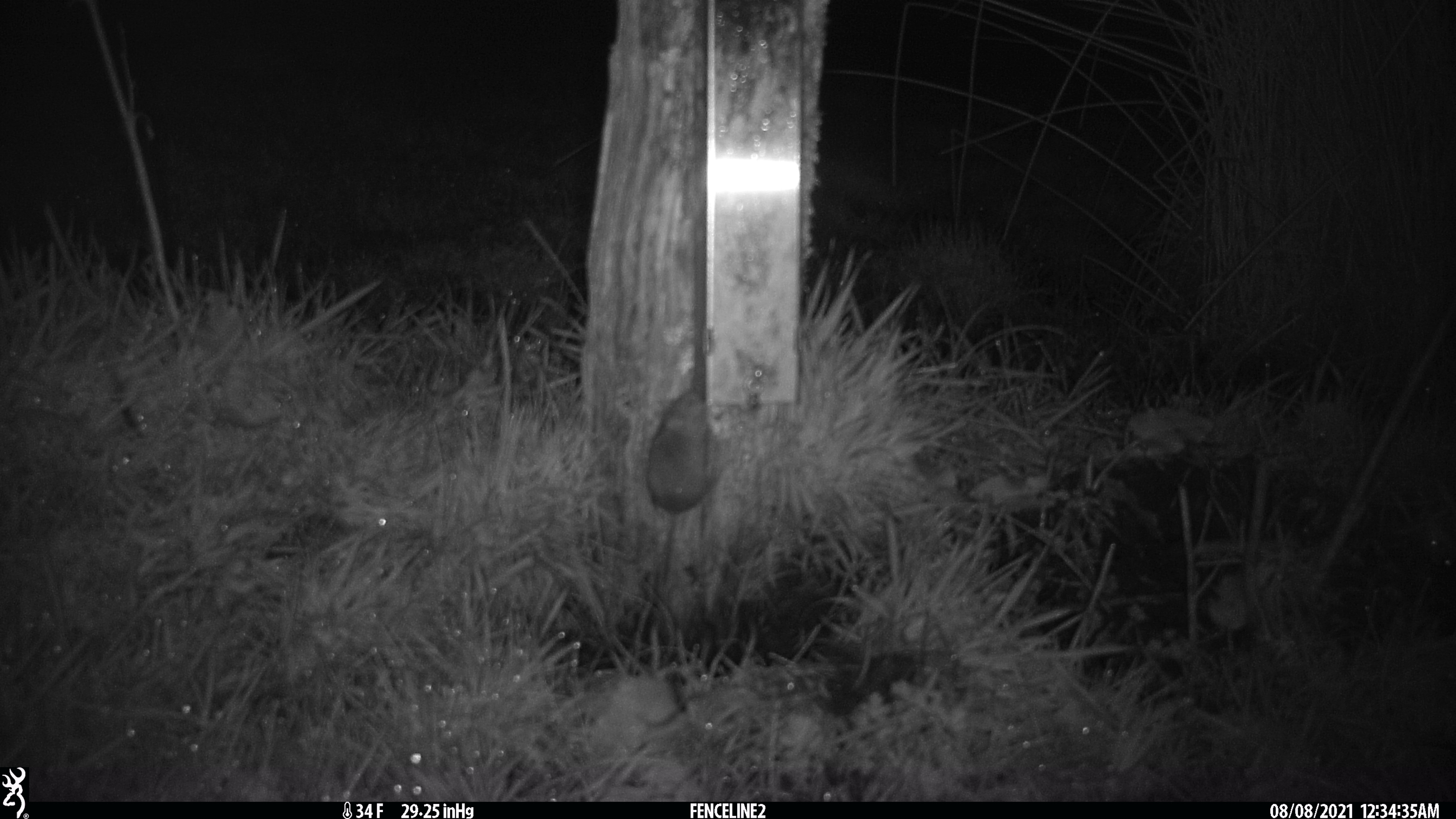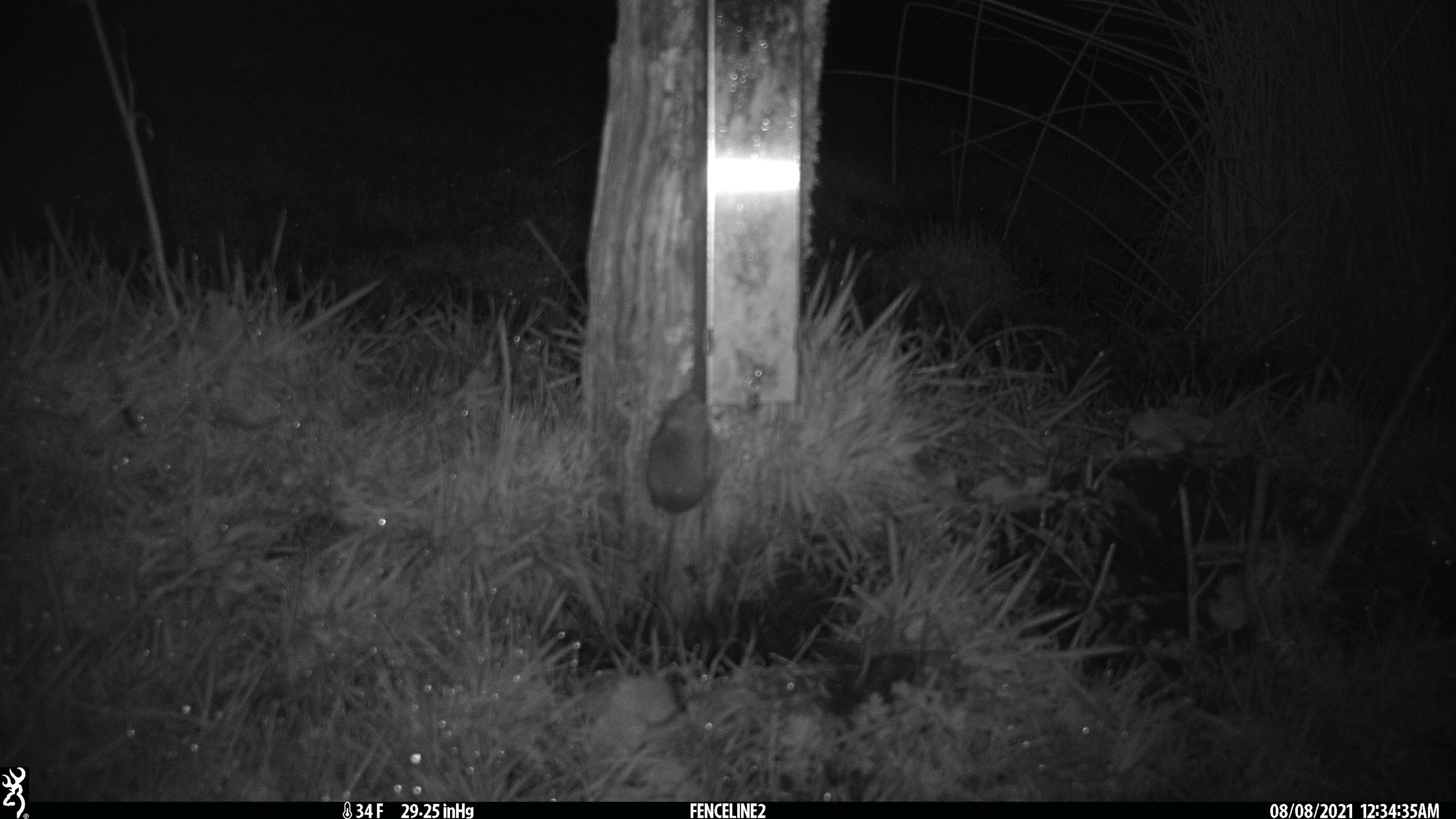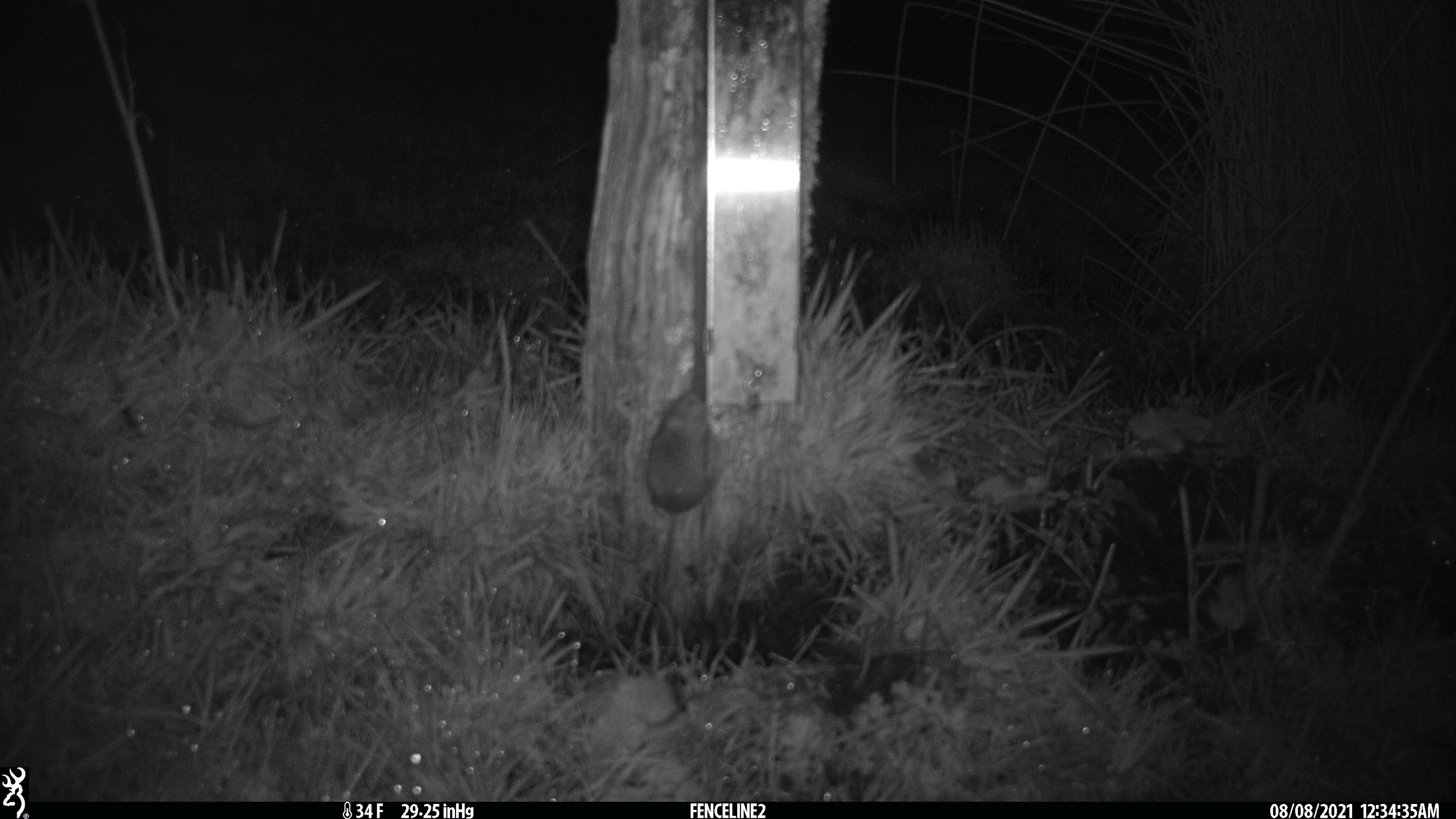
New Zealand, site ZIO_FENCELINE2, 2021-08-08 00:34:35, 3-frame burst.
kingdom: Animalia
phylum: Chordata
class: Mammalia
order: Rodentia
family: Muridae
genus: Mus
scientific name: Mus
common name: mouse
Mouse (Mus).